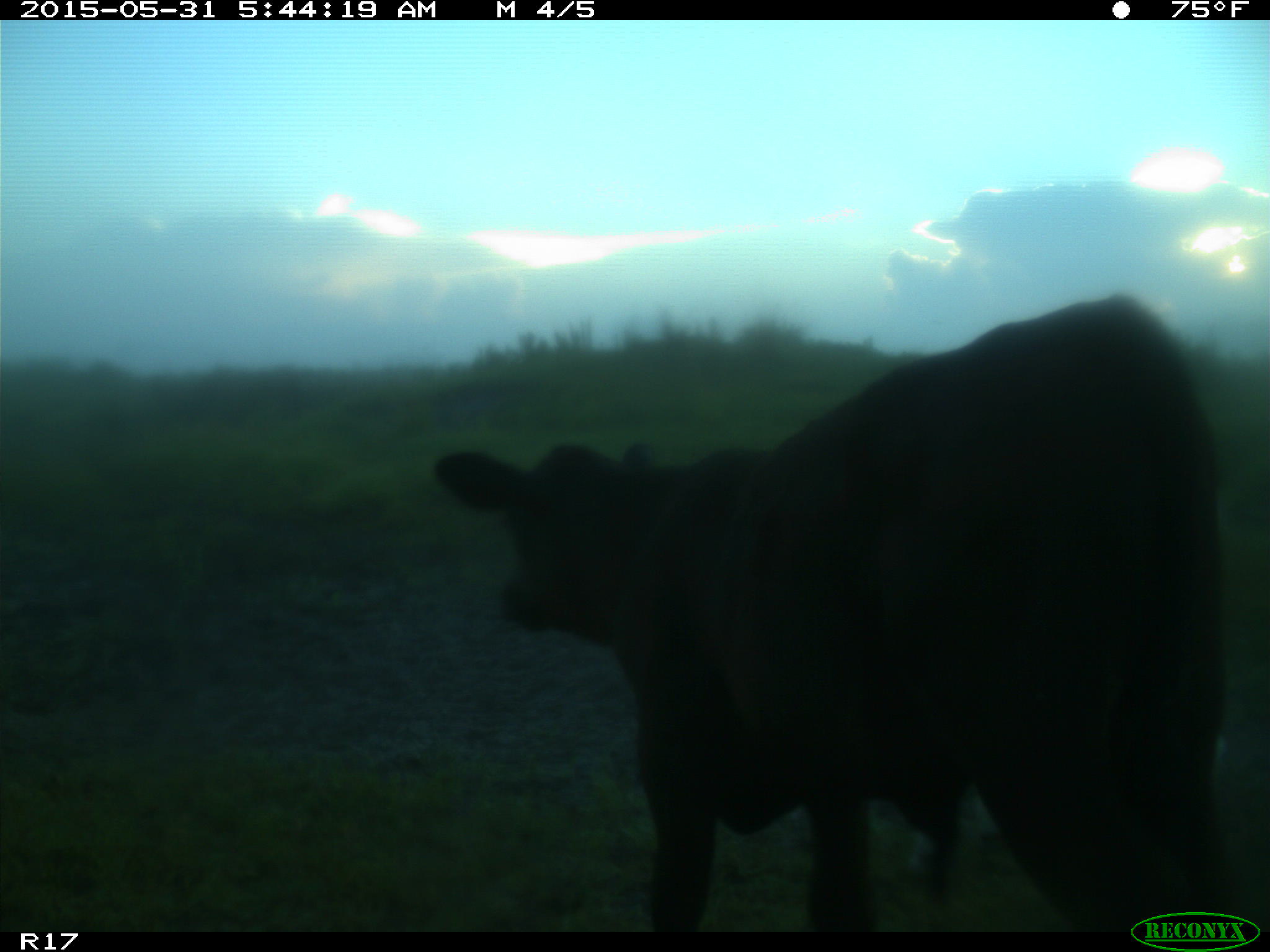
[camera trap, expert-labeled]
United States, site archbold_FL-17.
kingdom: Animalia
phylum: Chordata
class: Mammalia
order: Artiodactyla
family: Bovidae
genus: Bos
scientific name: Bos taurus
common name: domestic cow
Bos taurus (domestic cow).